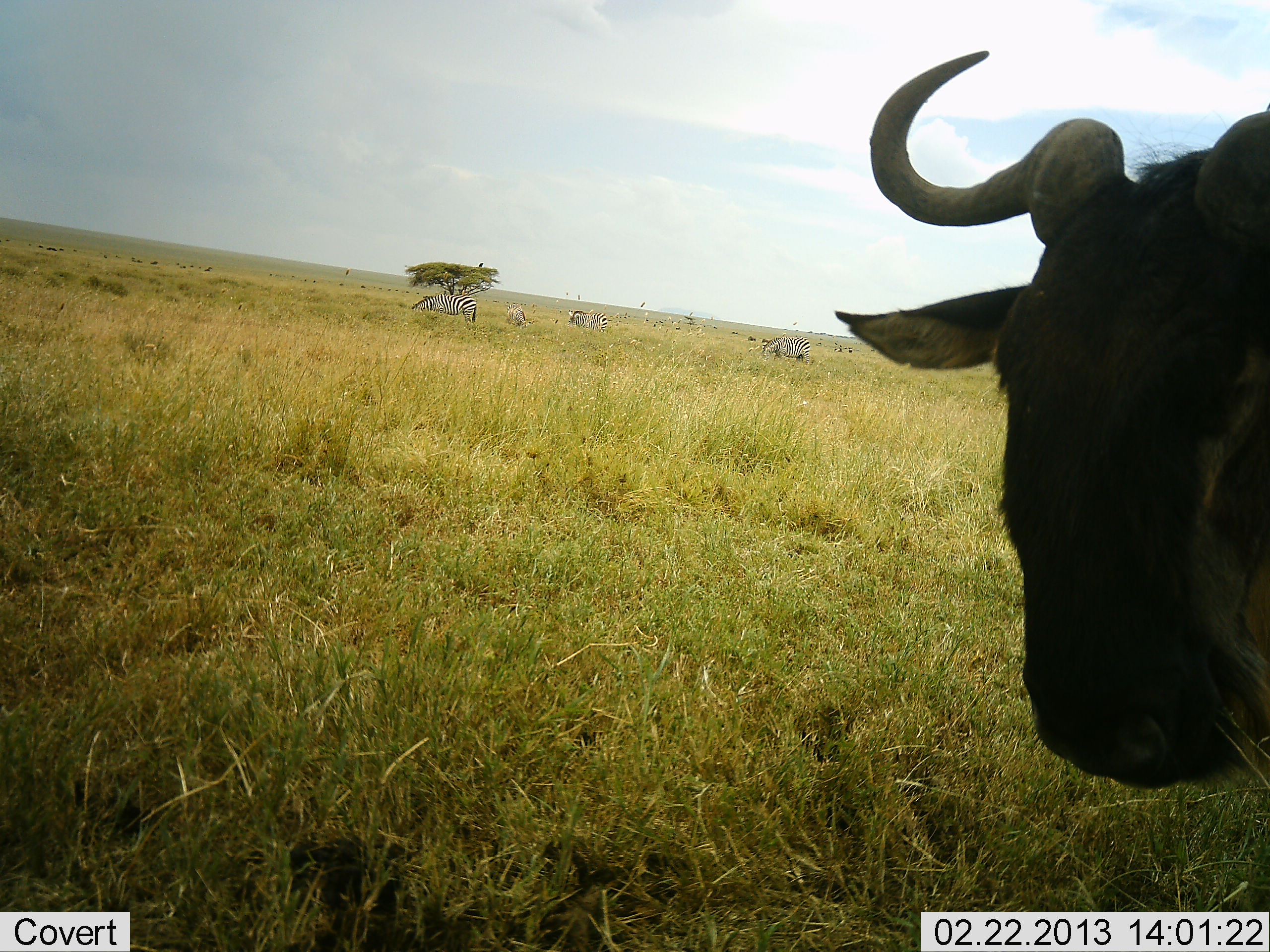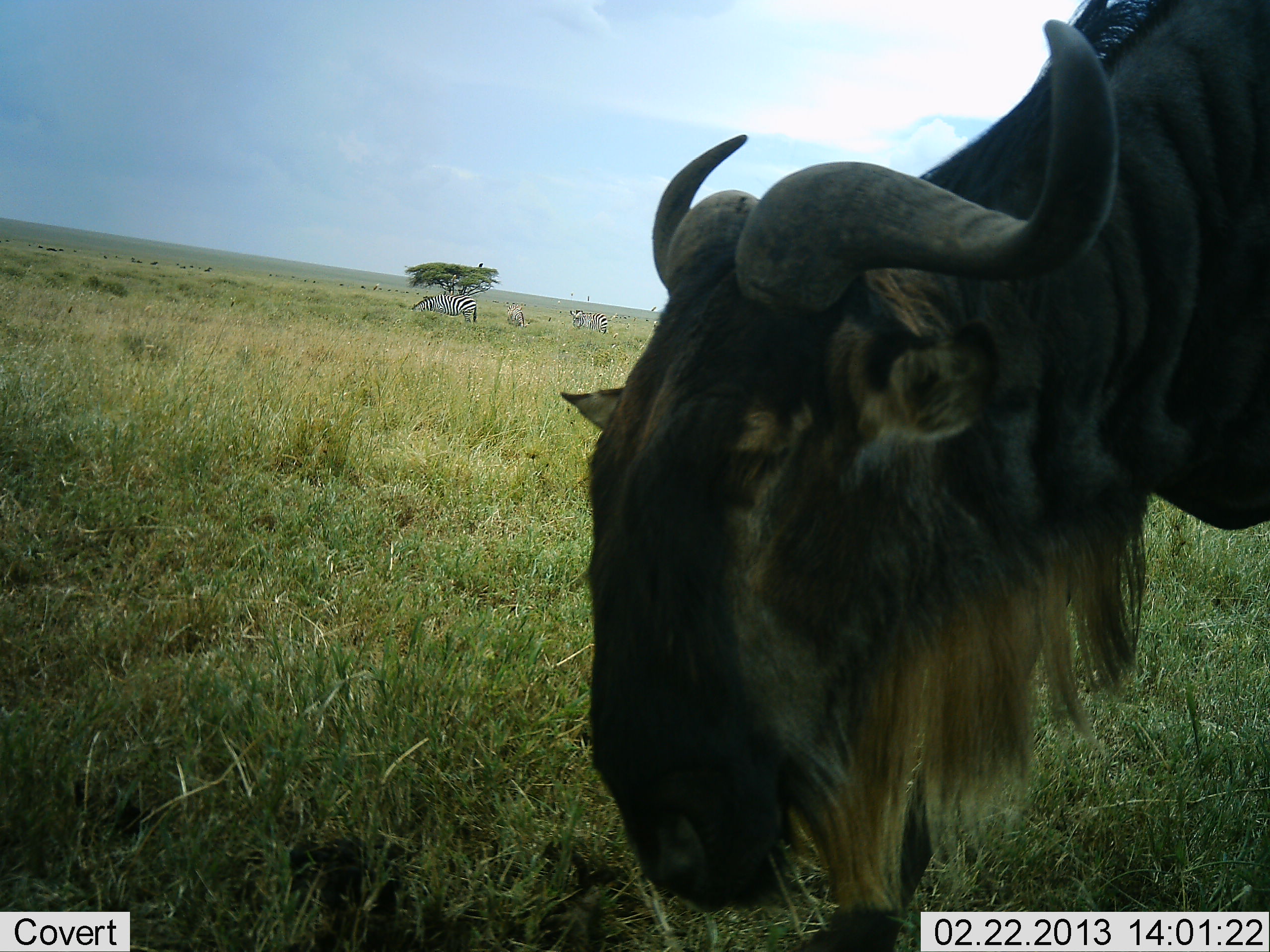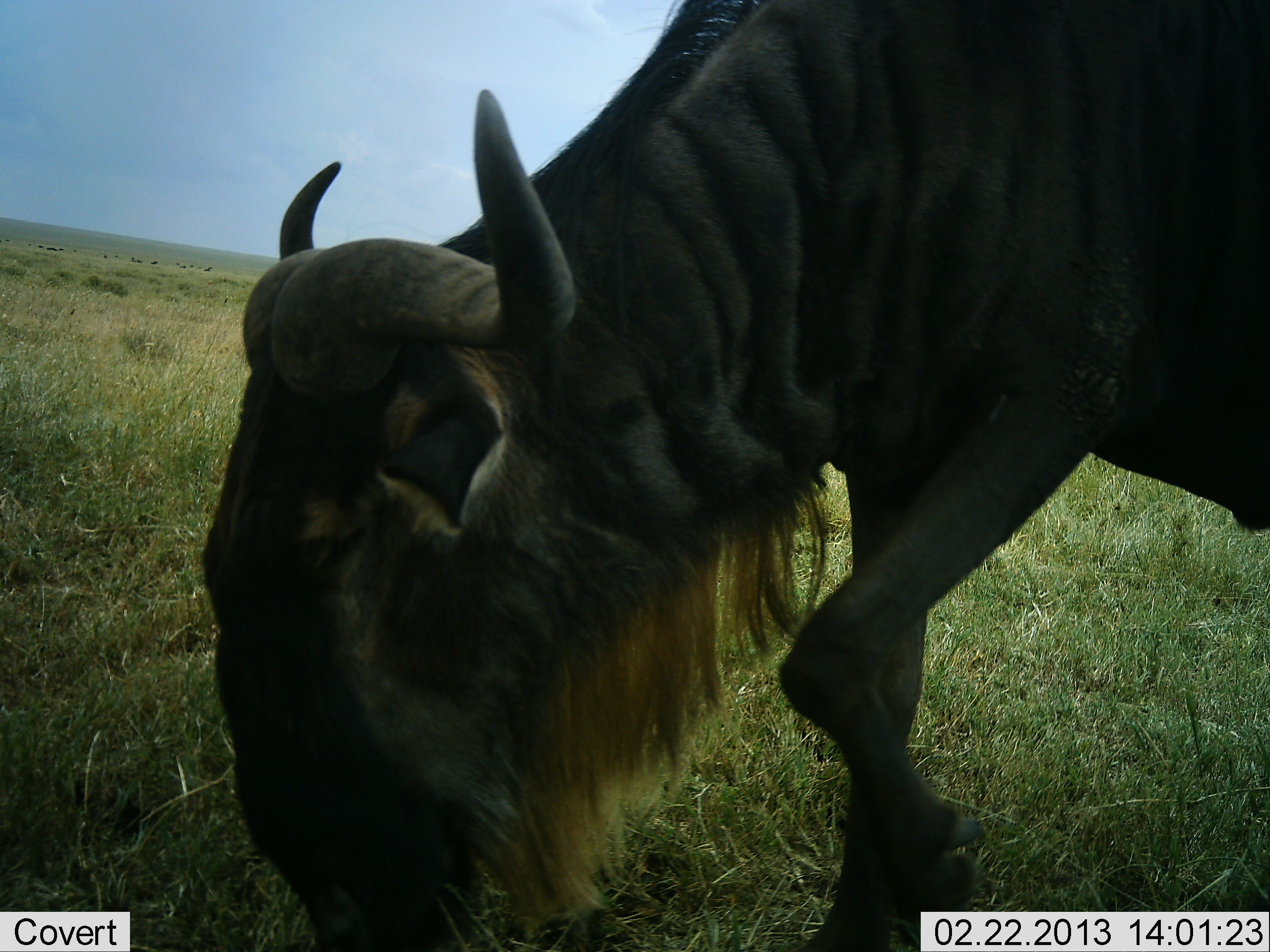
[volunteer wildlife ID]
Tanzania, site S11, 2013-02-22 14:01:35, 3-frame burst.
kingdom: Animalia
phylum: Chordata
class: Mammalia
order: Artiodactyla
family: Bovidae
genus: Connochaetes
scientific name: Connochaetes taurinus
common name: blue wildebeest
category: wildebeest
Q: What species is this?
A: Wildebeest (blue wildebeest) (Connochaetes taurinus).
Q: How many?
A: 1.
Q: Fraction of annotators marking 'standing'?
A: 10%.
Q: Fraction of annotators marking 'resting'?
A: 3%.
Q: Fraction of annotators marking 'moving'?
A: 62%.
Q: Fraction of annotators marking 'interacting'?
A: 3%.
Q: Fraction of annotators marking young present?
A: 0%.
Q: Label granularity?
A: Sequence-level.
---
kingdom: Animalia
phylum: Chordata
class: Mammalia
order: Perissodactyla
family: Equidae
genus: Equus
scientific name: Equus quagga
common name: plains zebra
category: zebra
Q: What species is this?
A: Zebra (plains zebra) (Equus quagga).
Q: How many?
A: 4.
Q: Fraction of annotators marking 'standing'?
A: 35%.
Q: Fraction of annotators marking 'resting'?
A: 0%.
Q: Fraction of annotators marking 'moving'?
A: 8%.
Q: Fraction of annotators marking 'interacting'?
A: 0%.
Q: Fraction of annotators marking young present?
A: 0%.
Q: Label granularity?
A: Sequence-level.